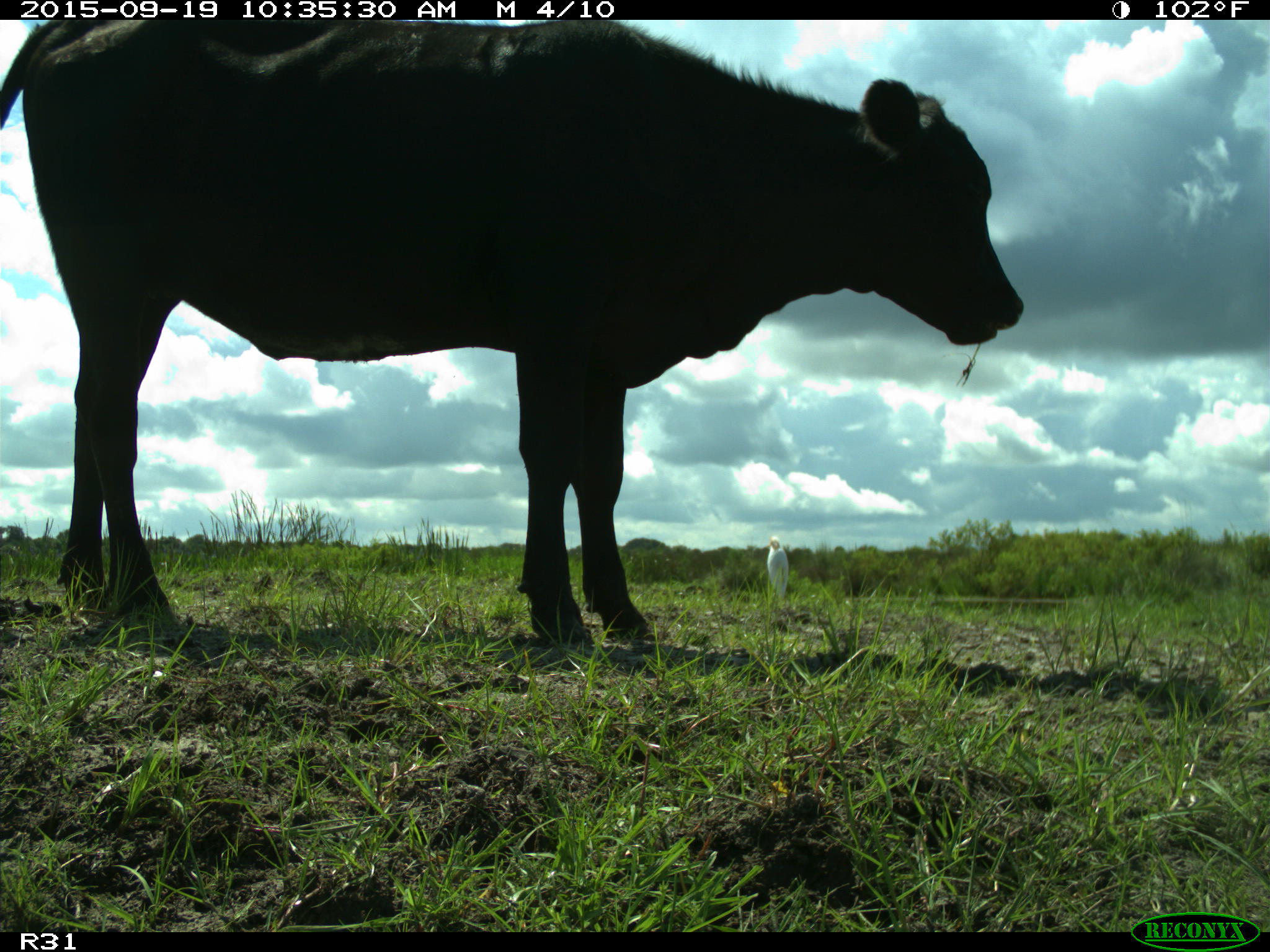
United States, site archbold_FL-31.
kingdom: Animalia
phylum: Chordata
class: Mammalia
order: Artiodactyla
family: Bovidae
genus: Bos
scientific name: Bos taurus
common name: domestic cow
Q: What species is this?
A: Bos taurus (domestic cow).